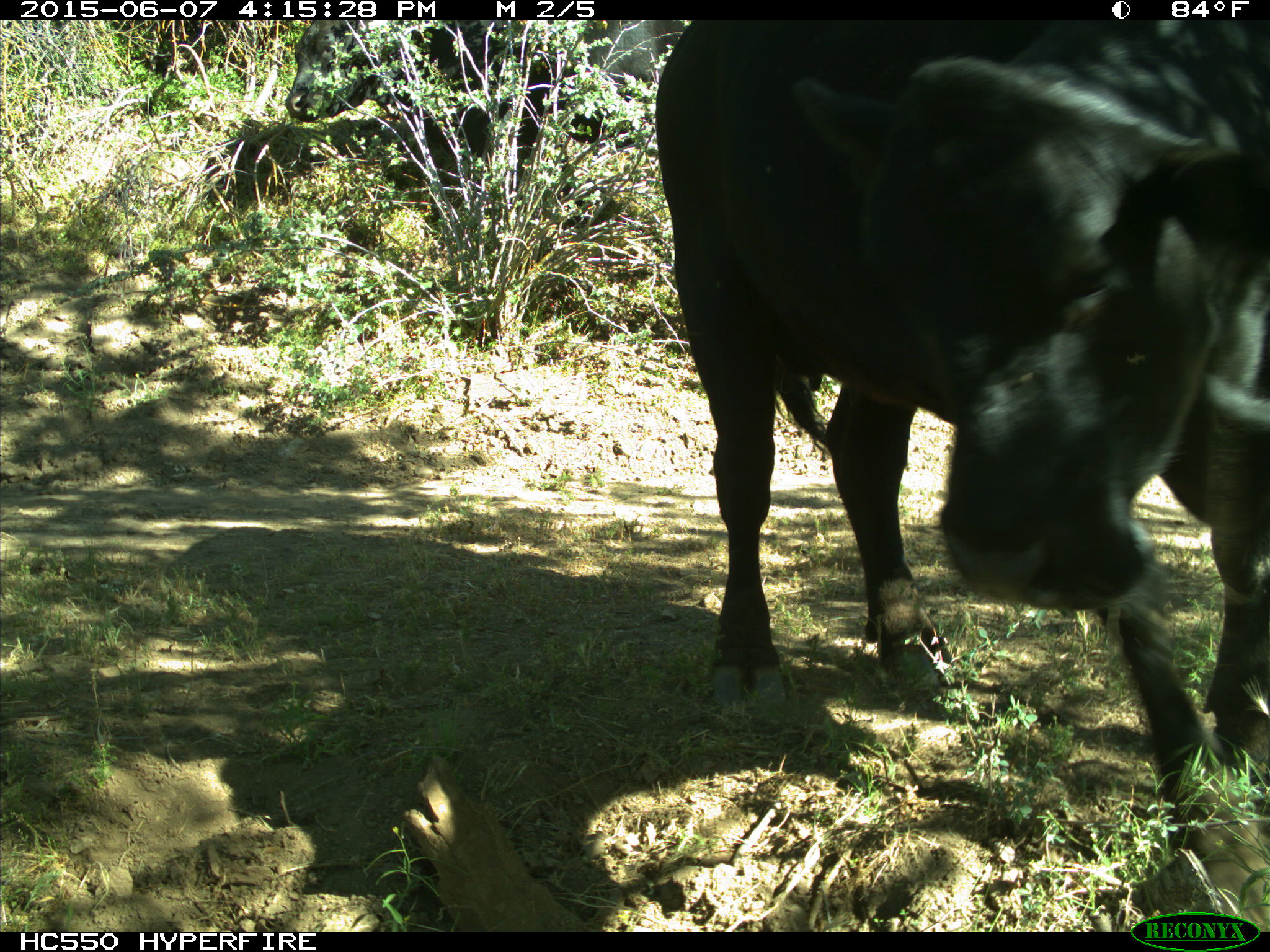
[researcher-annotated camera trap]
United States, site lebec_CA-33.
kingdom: Animalia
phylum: Chordata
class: Mammalia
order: Artiodactyla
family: Bovidae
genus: Bos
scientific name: Bos taurus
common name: domestic cow